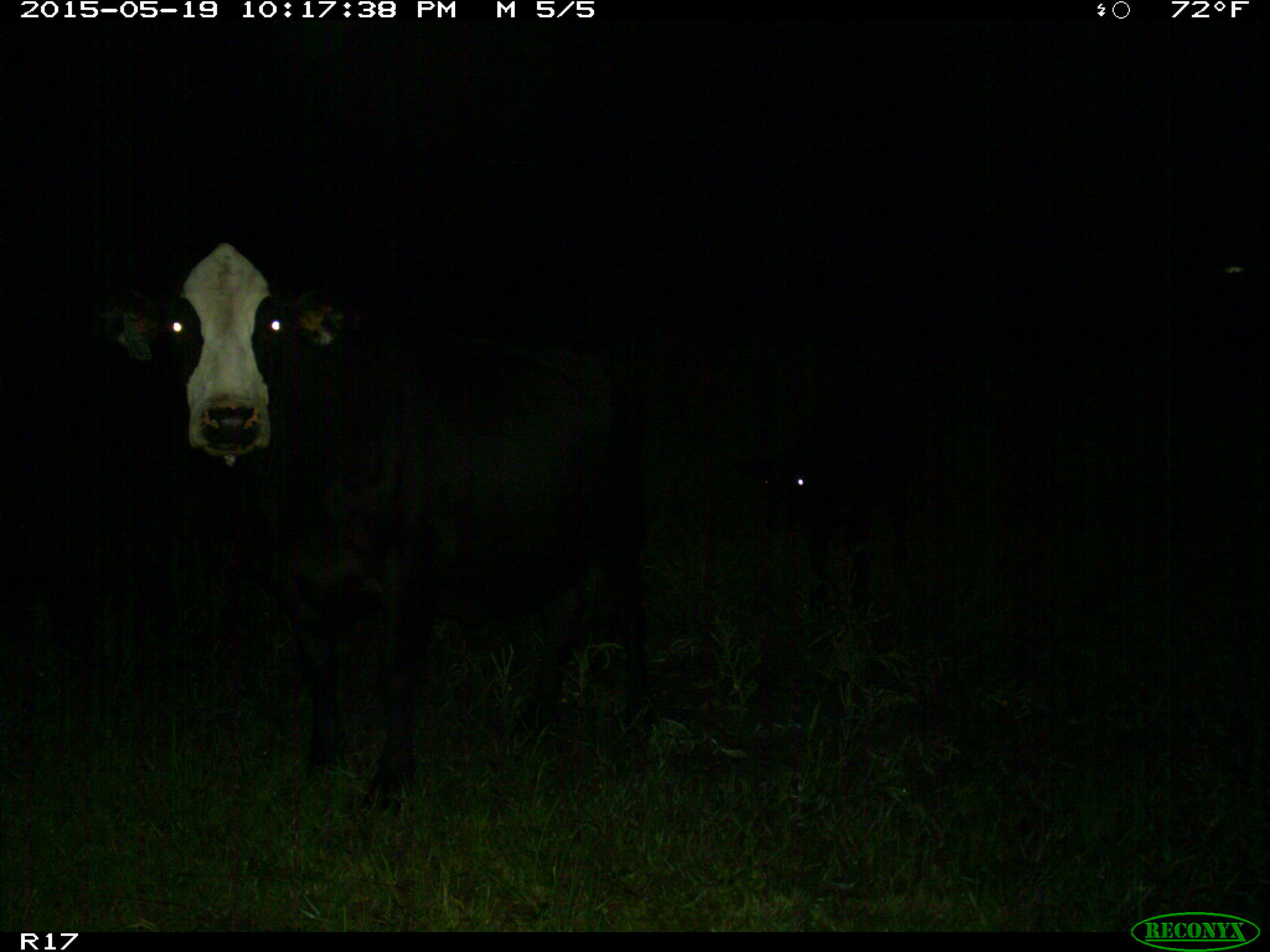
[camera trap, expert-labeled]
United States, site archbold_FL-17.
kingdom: Animalia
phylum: Chordata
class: Mammalia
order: Artiodactyla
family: Bovidae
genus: Bos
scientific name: Bos taurus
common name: domestic cow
Bos taurus (domestic cow).